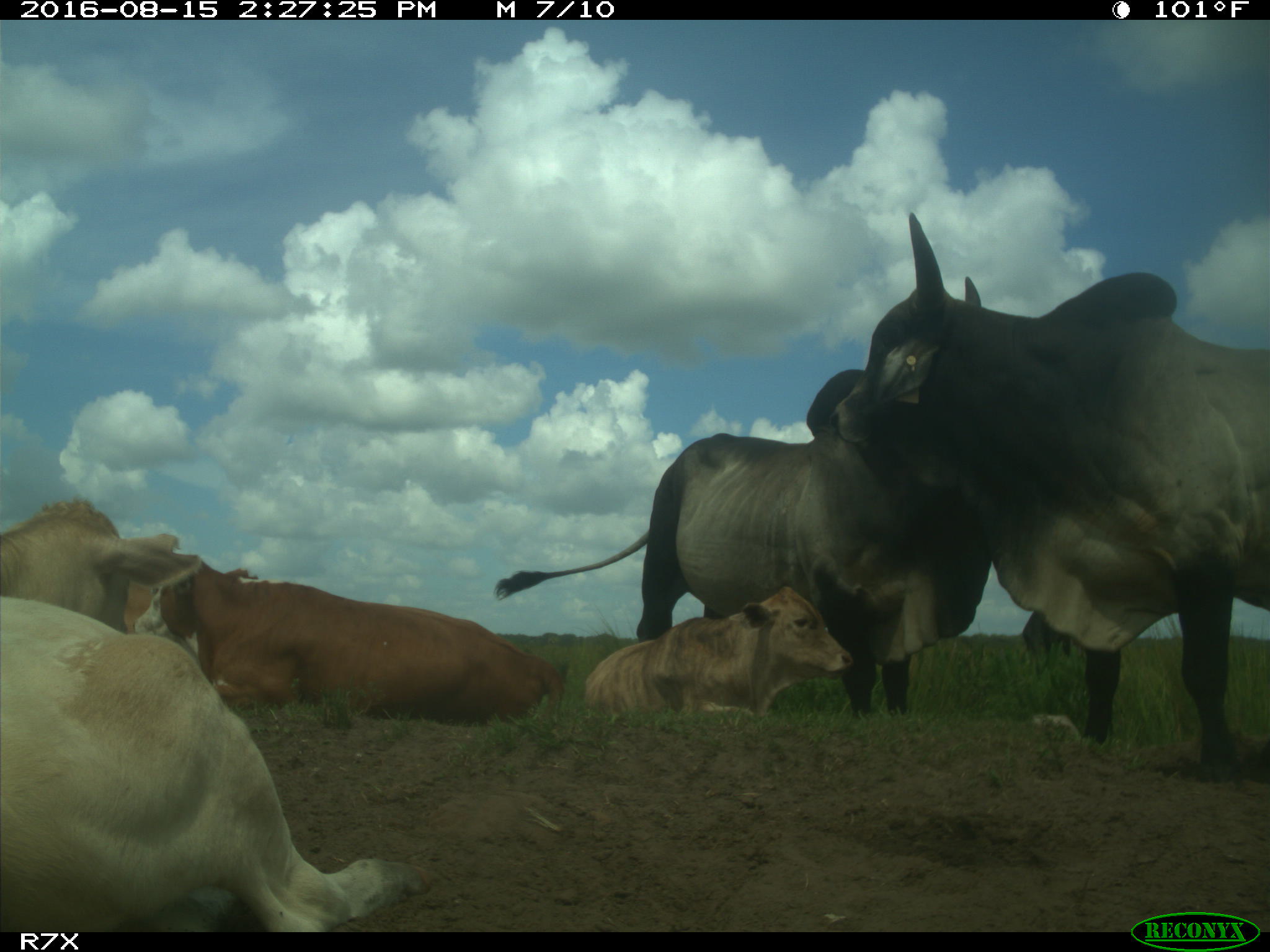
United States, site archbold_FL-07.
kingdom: Animalia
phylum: Chordata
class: Mammalia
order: Artiodactyla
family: Bovidae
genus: Bos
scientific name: Bos taurus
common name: domestic cow